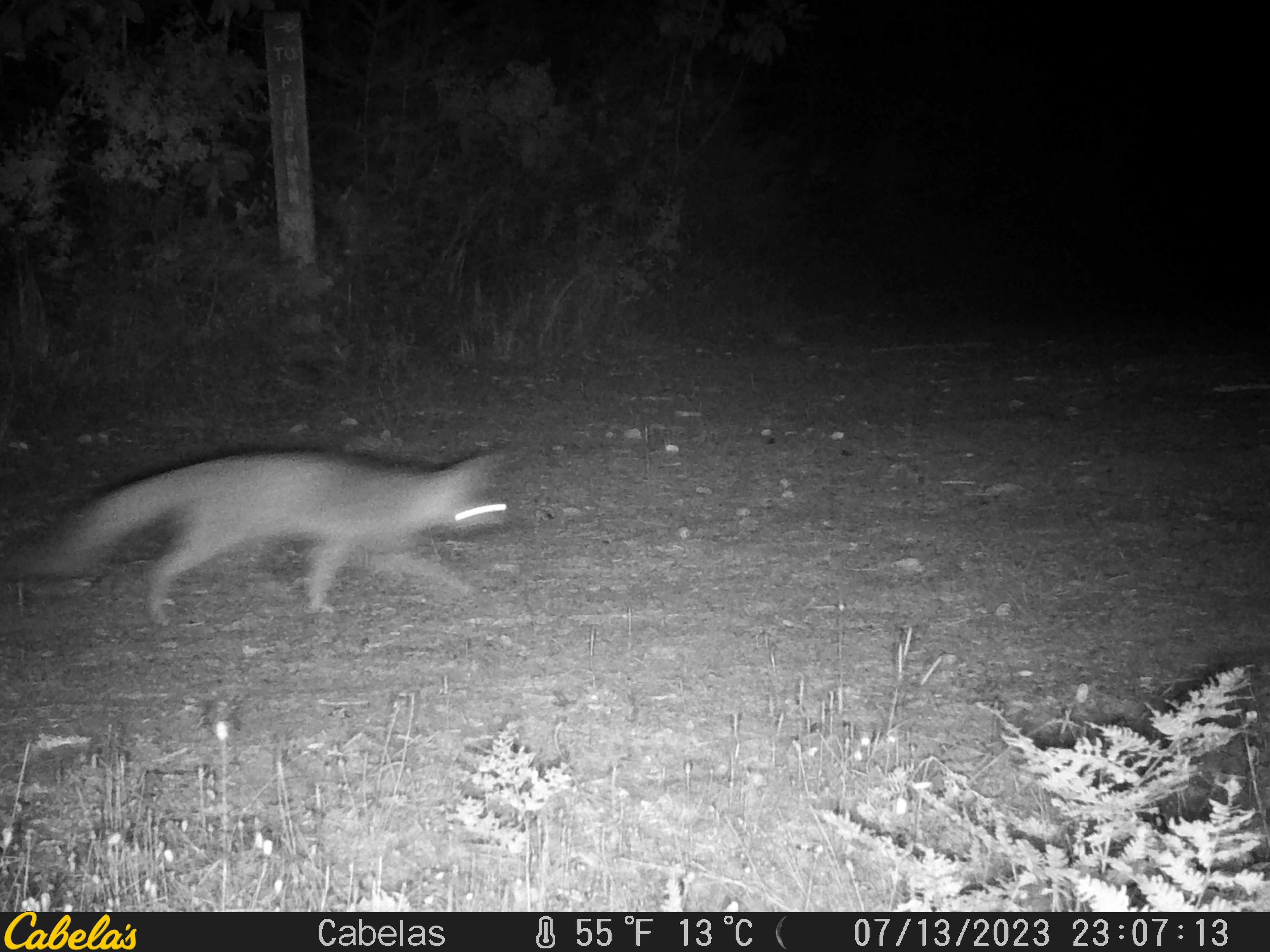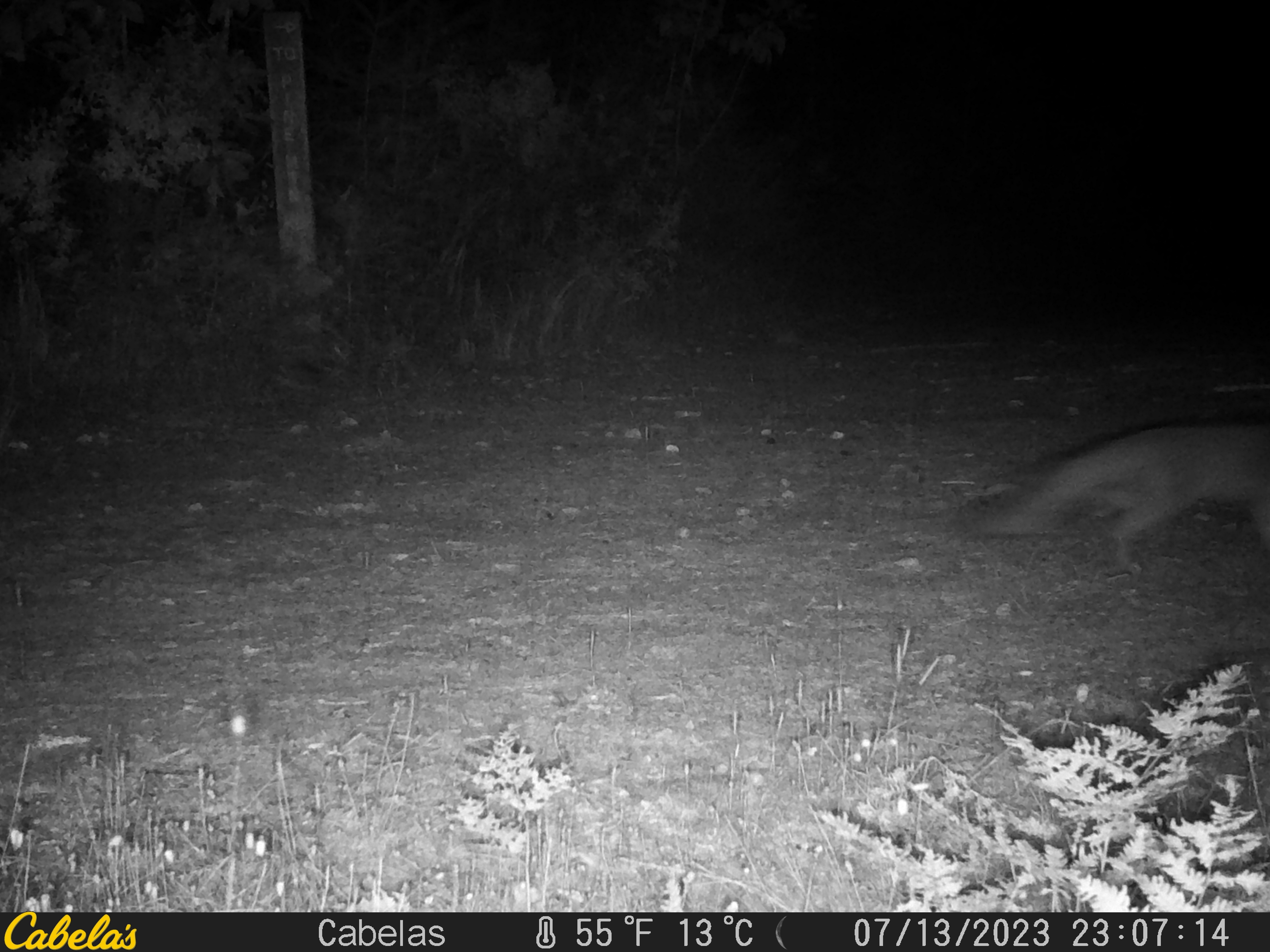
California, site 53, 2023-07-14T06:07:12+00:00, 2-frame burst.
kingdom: Animalia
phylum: Chordata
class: Mammalia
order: Carnivora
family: Canidae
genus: Urocyon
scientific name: Urocyon cinereoargenteus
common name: gray fox